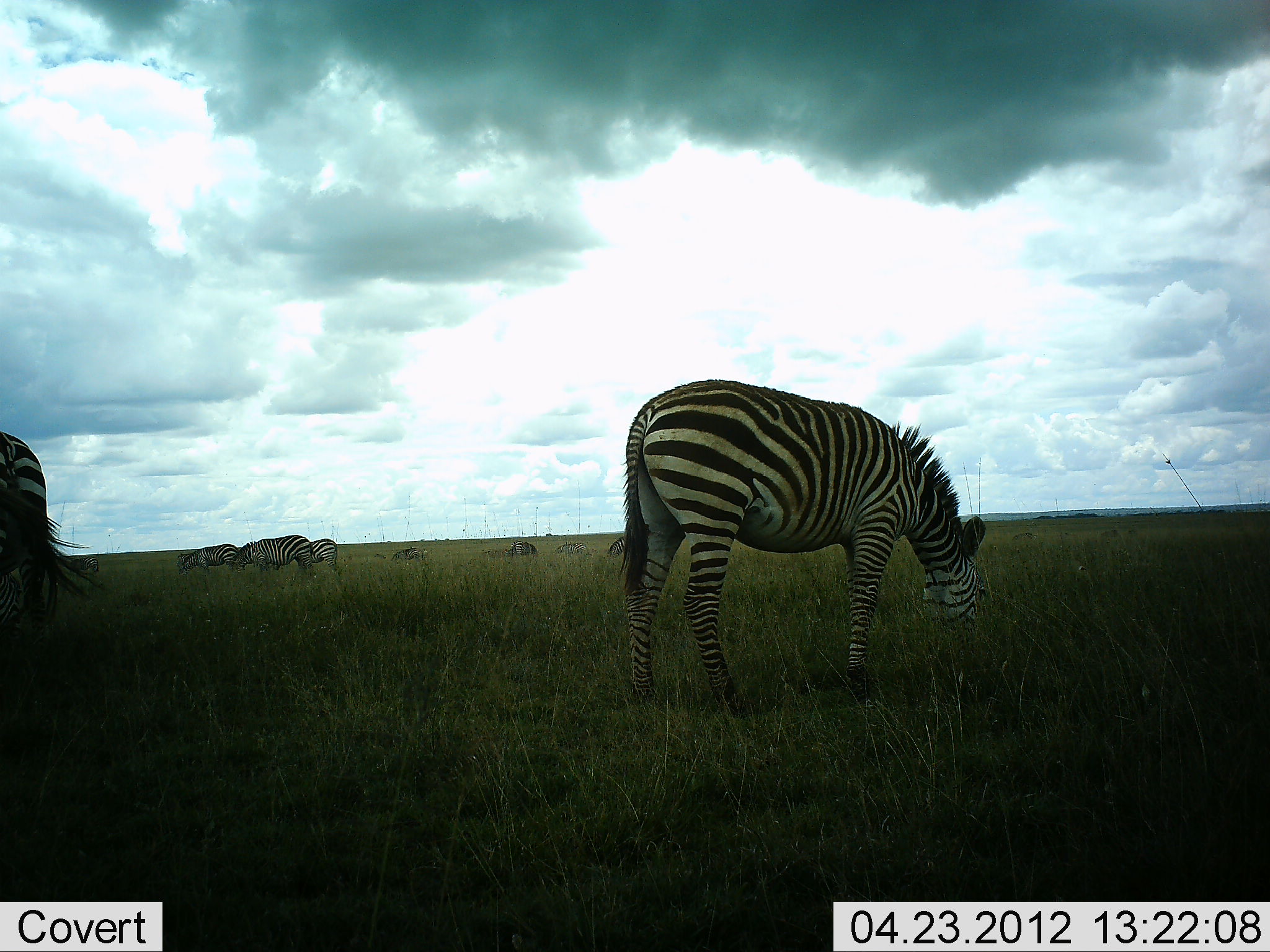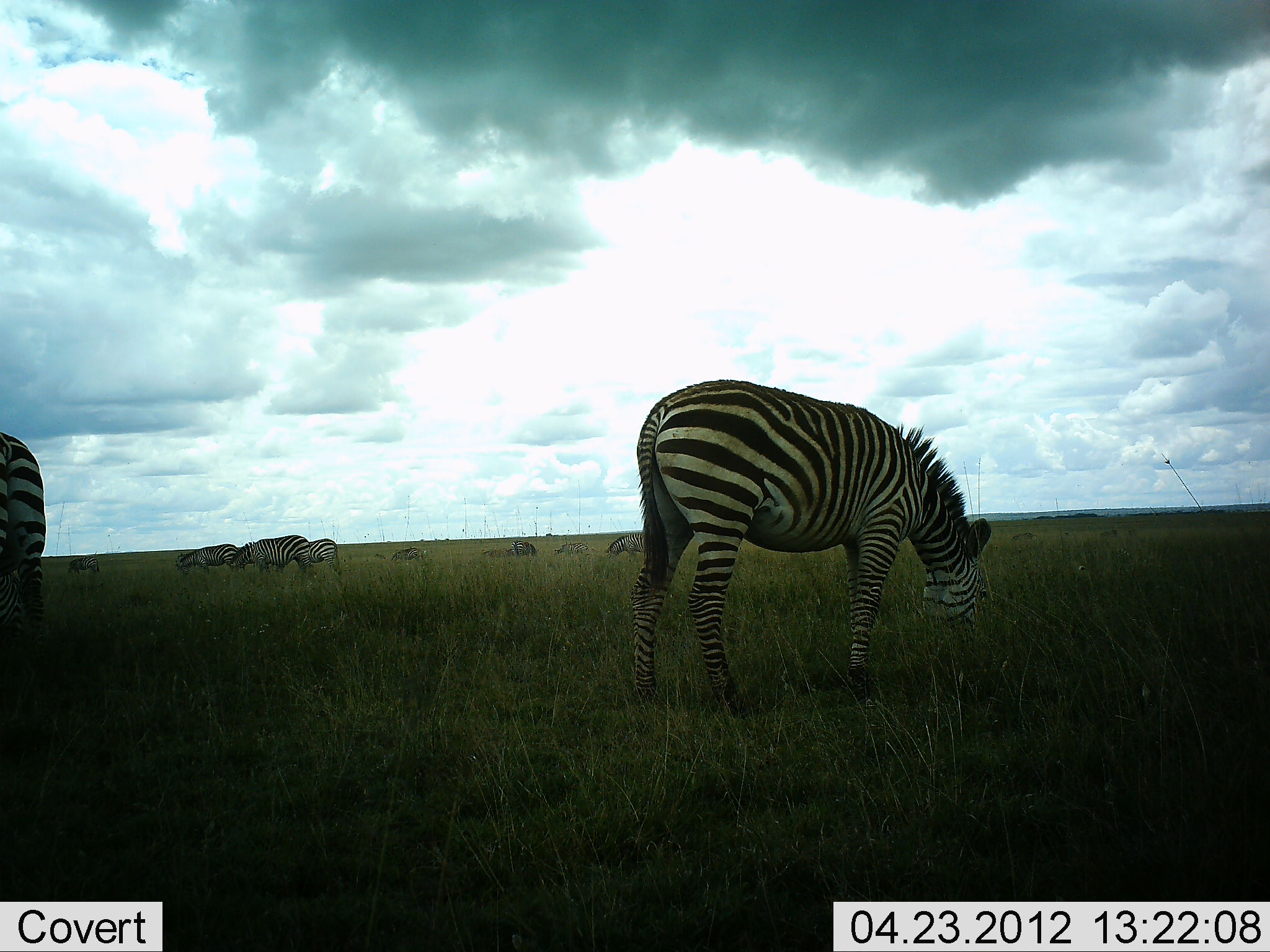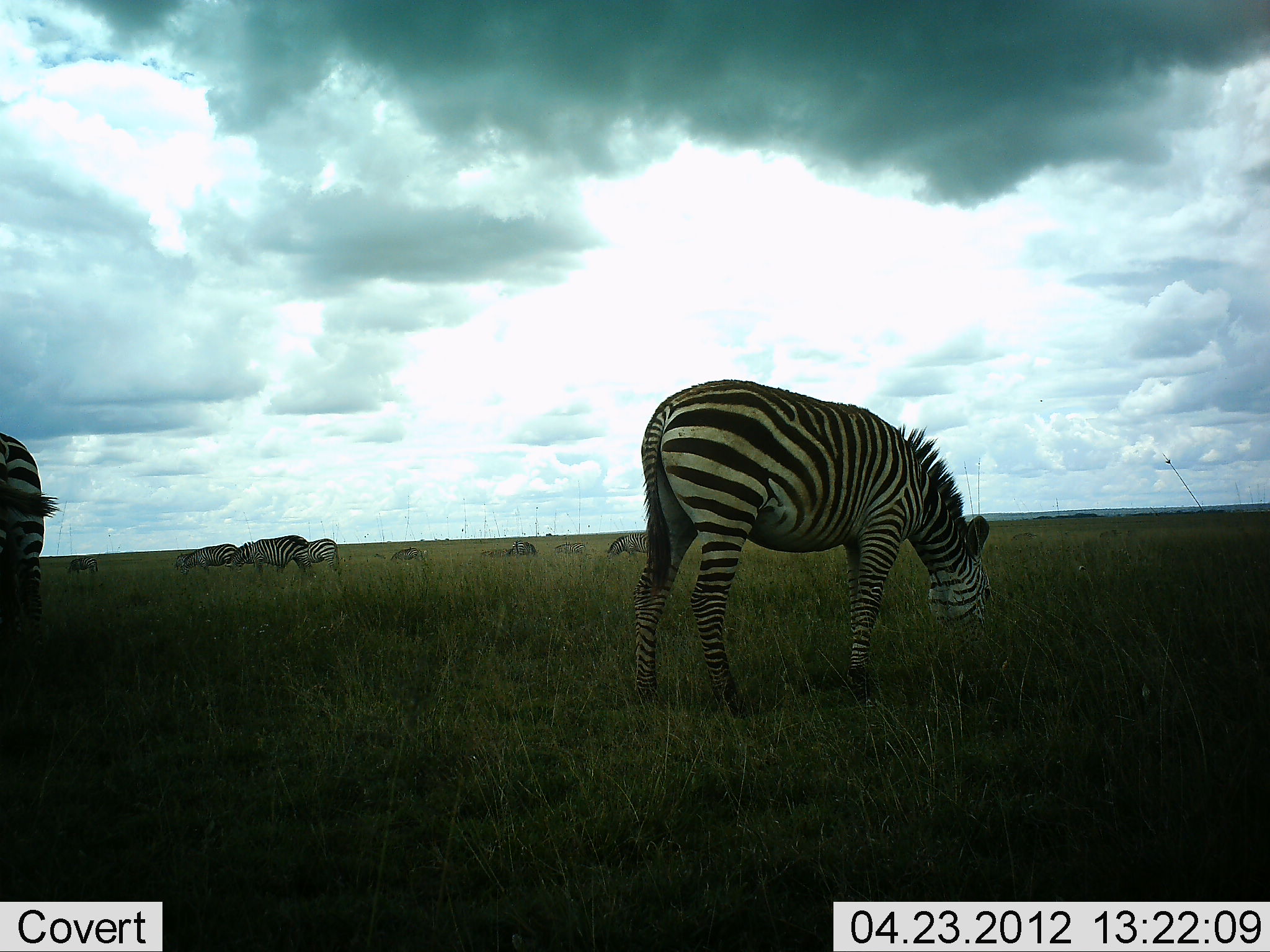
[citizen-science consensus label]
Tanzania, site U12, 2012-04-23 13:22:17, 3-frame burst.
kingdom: Animalia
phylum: Chordata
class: Mammalia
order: Perissodactyla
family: Equidae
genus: Equus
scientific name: Equus quagga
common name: plains zebra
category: zebra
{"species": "zebra (plains zebra) (Equus quagga)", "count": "10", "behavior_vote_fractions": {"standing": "27%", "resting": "0%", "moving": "0%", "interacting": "0%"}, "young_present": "0%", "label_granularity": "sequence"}